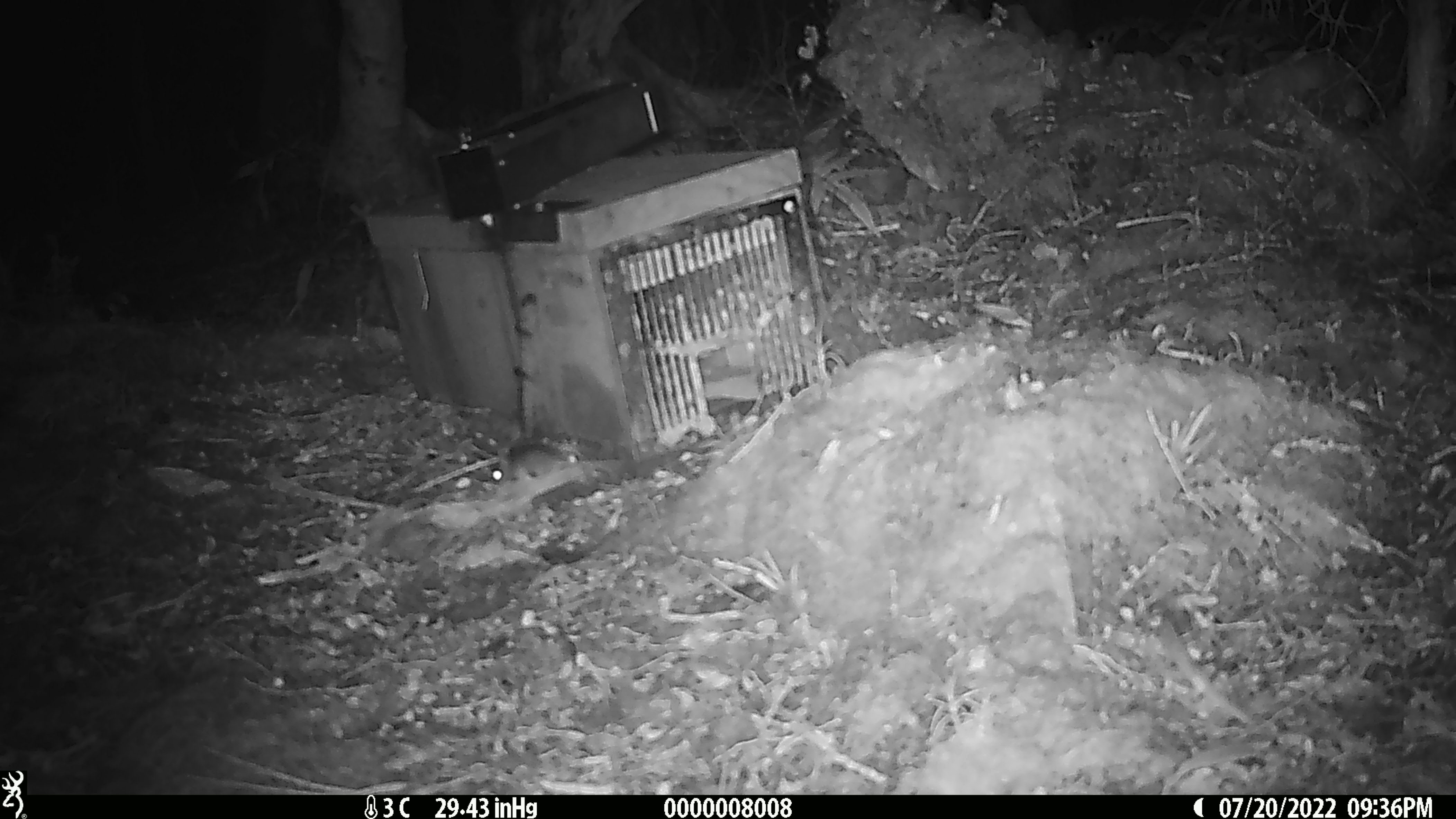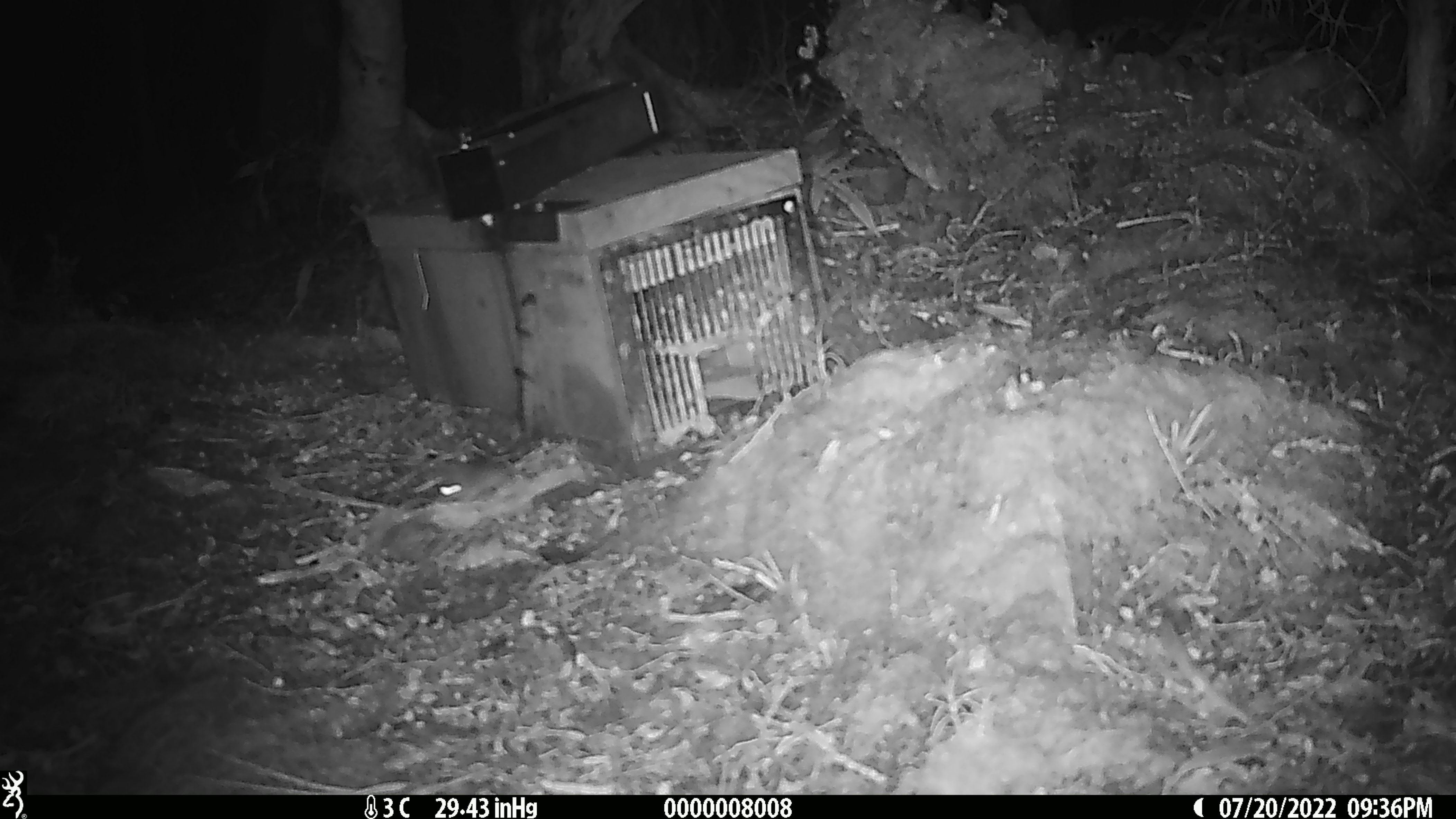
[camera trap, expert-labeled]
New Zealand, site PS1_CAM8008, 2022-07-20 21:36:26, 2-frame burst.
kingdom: Animalia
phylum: Chordata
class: Mammalia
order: Rodentia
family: Muridae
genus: Mus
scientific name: Mus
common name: mouse